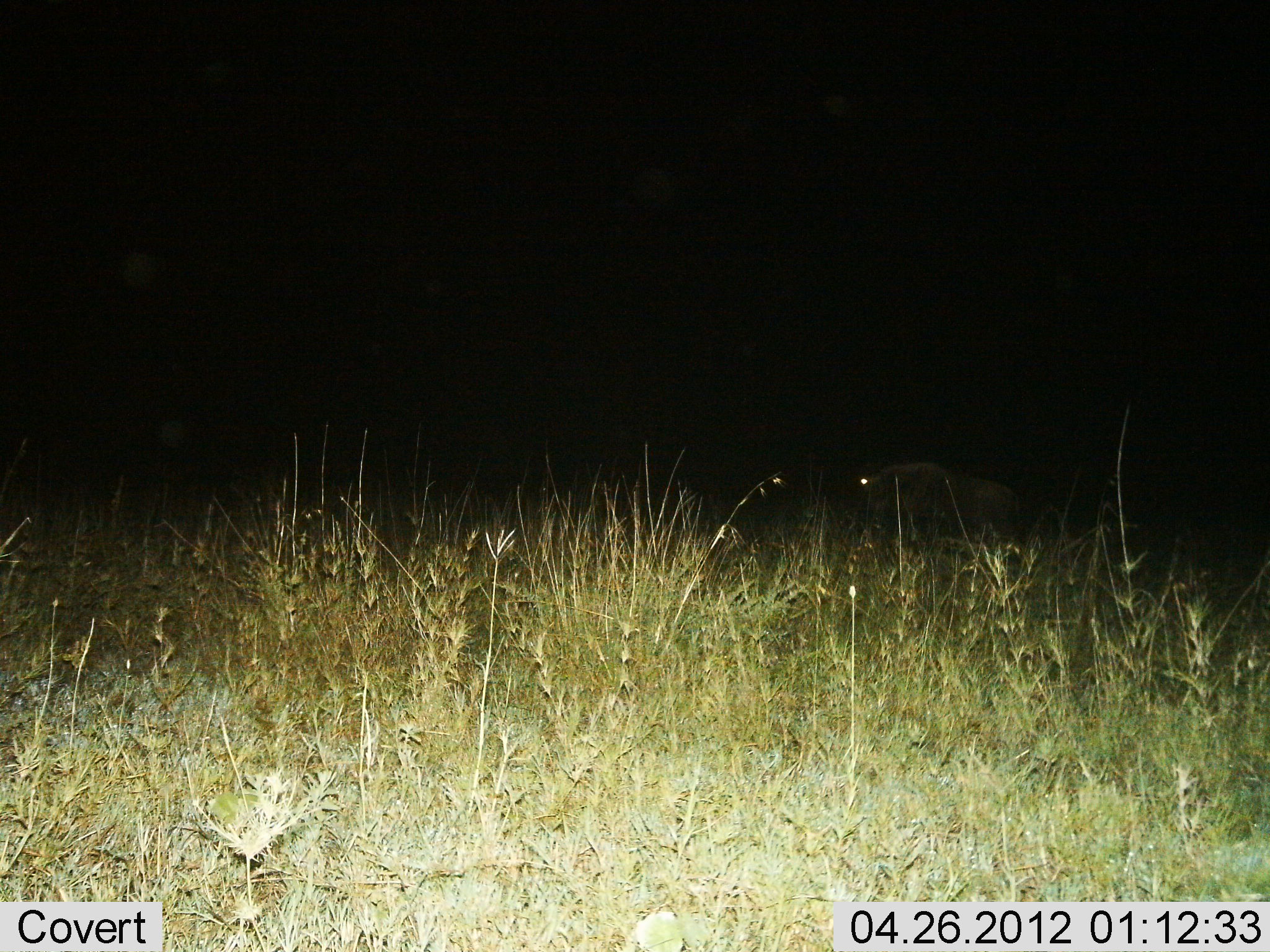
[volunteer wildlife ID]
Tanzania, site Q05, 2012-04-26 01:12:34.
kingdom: Animalia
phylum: Chordata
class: Mammalia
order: Artiodactyla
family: Bovidae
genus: Connochaetes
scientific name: Connochaetes taurinus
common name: blue wildebeest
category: wildebeest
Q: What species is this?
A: Wildebeest (blue wildebeest) (Connochaetes taurinus).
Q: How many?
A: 1.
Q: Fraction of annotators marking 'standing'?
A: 62%.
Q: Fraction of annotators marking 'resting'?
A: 0%.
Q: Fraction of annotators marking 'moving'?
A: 31%.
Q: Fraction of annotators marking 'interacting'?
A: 0%.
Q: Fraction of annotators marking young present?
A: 0%.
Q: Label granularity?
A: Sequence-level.